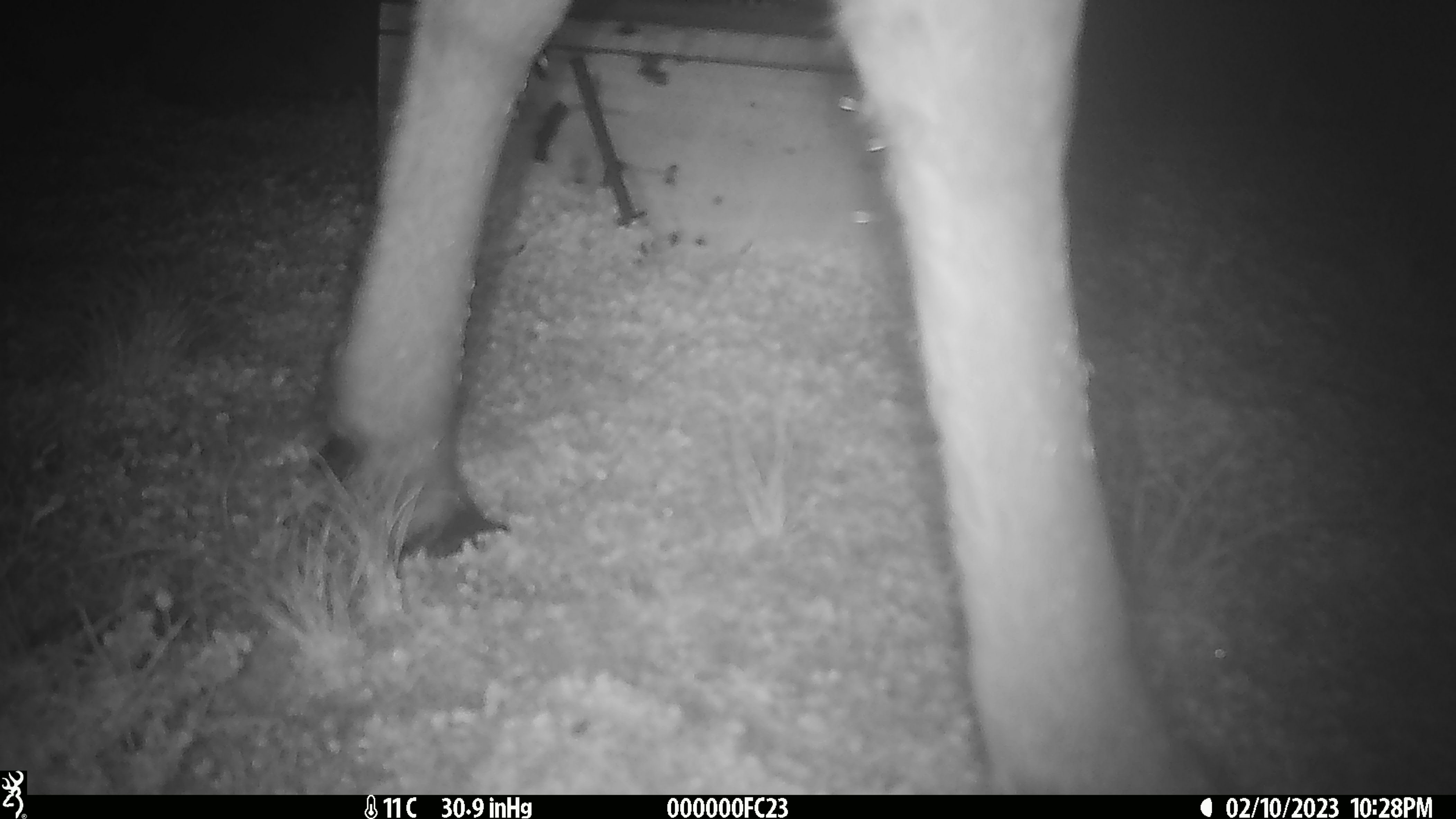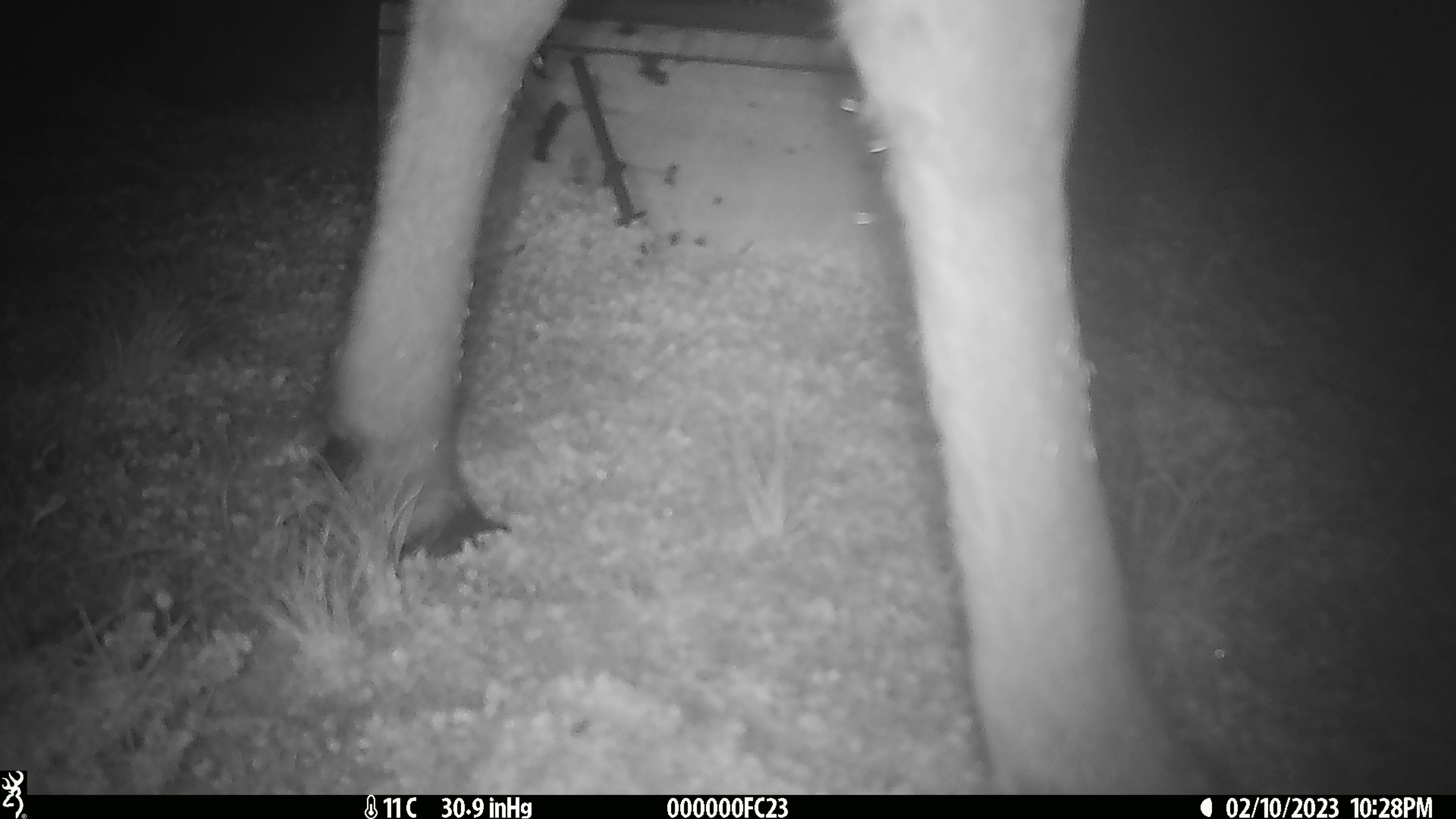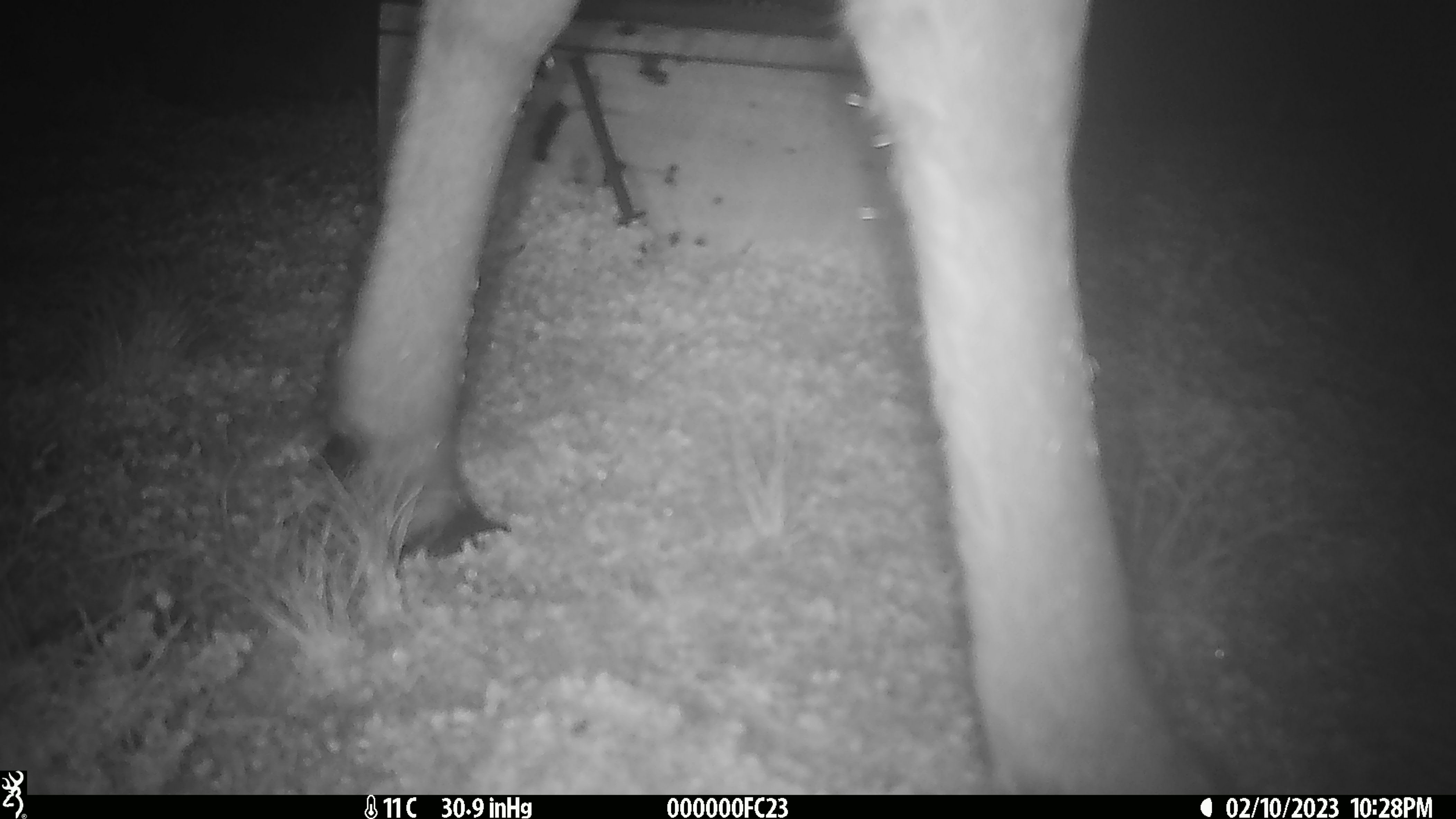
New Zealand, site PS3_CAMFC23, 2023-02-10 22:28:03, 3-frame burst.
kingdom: Animalia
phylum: Chordata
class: Mammalia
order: Artiodactyla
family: Cervidae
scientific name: Cervidae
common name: deer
Deer (Cervidae).